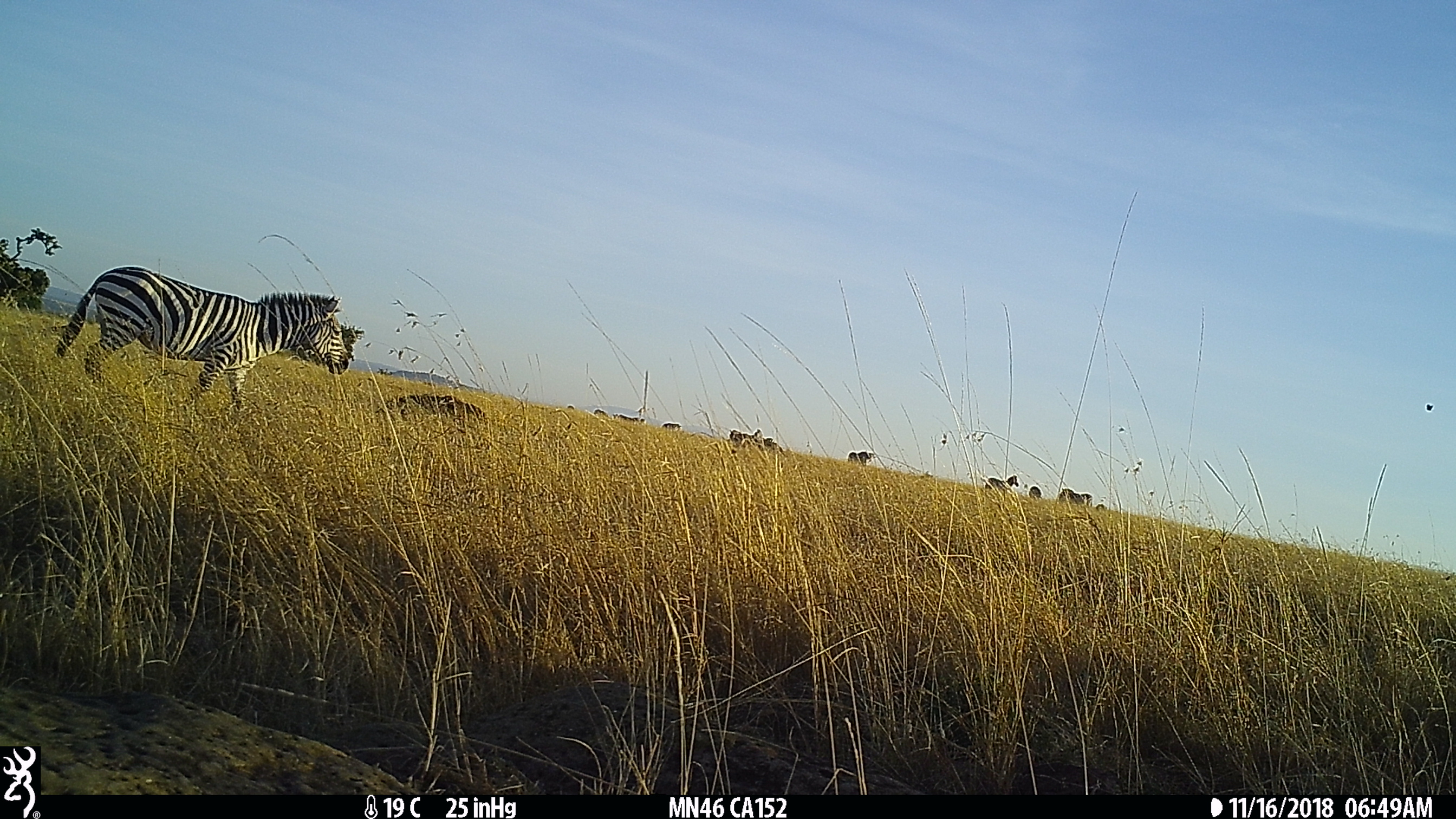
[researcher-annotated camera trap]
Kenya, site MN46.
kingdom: Animalia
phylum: Chordata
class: Mammalia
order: Perissodactyla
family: Equidae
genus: Equus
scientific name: Equus quagga burchellii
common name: burchell's zebra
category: zebra